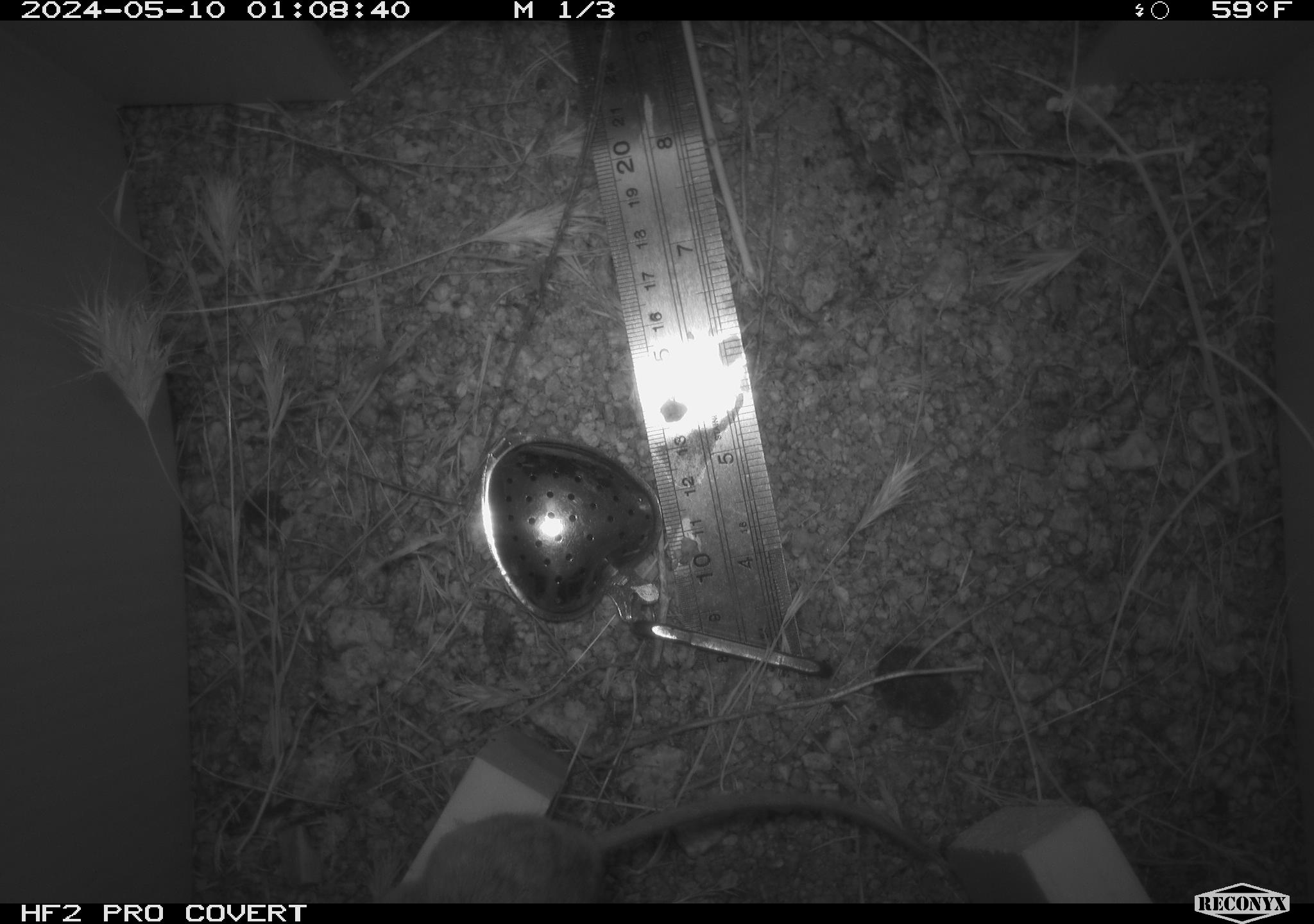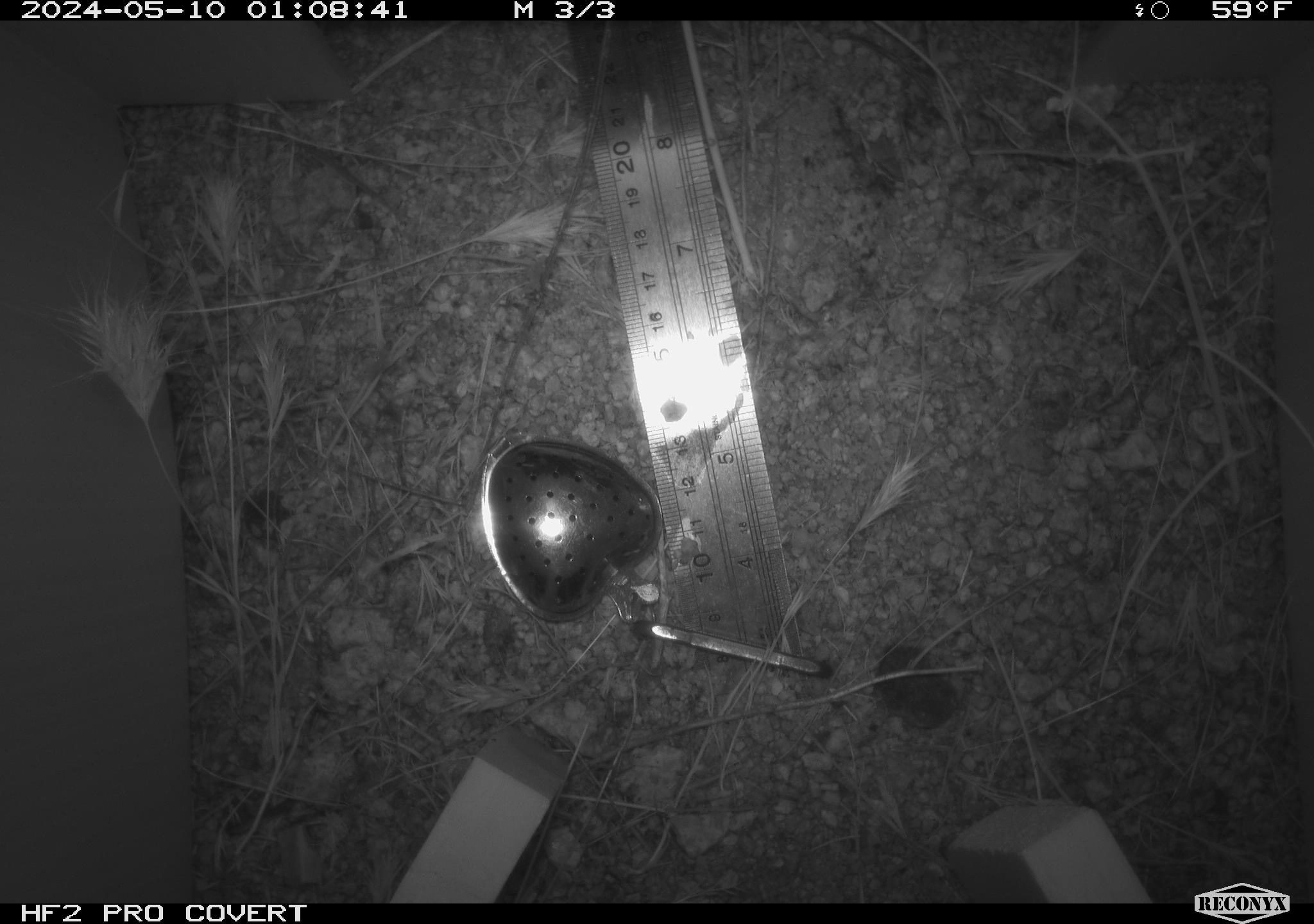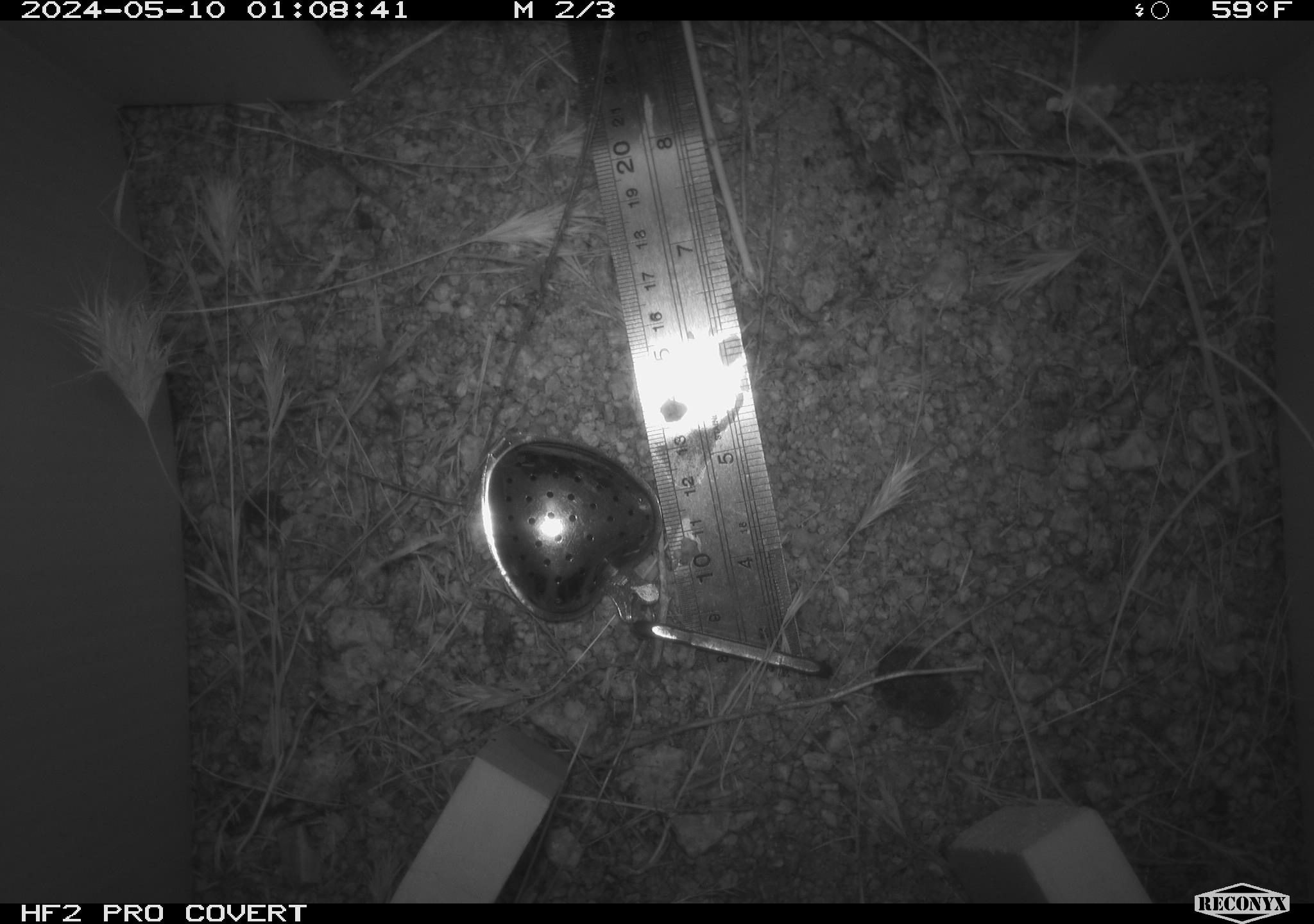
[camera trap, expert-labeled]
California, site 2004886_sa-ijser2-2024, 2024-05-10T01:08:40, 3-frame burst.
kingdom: Animalia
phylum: Chordata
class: Mammalia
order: Rodentia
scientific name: Rodentia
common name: mouse species